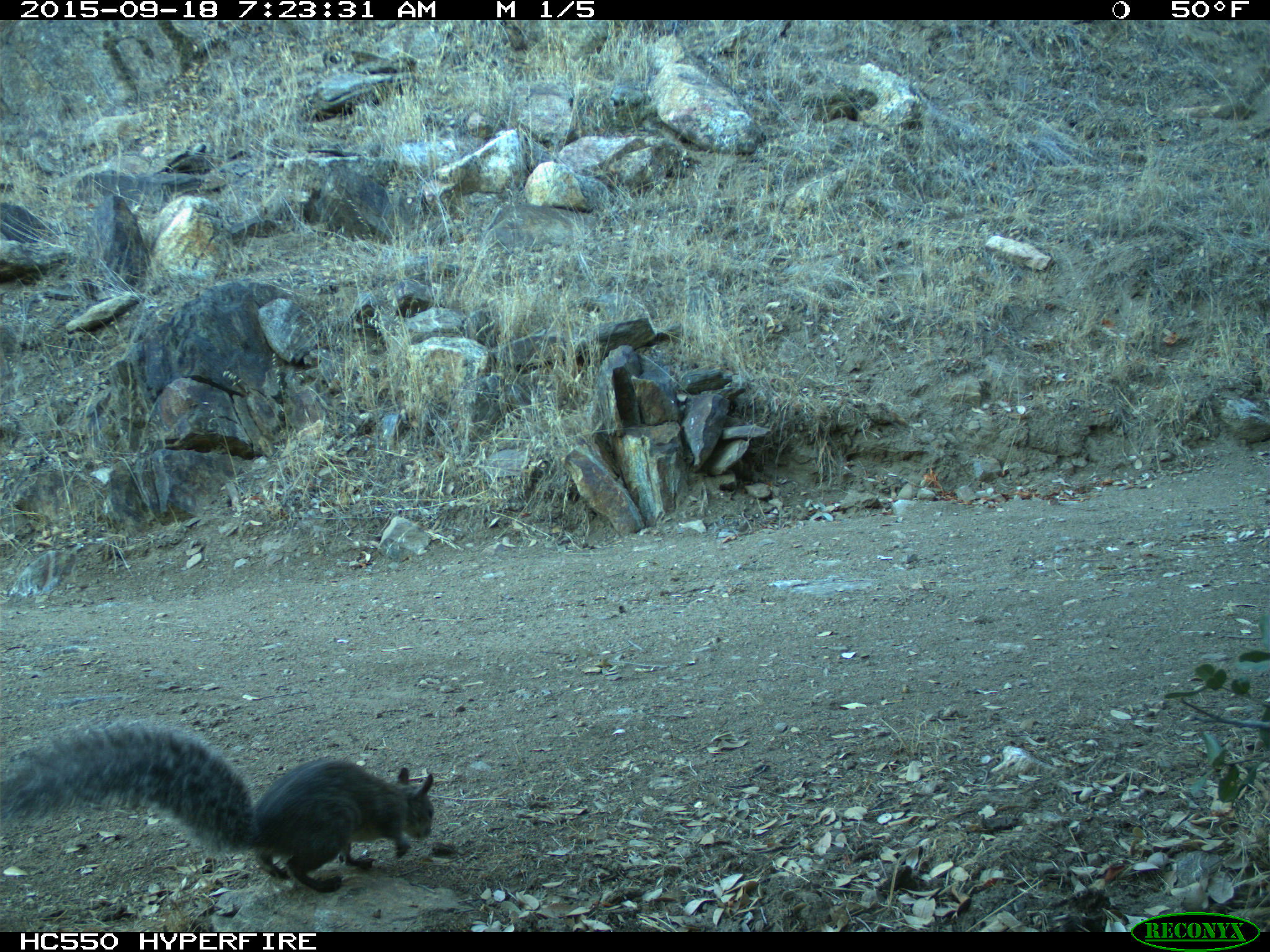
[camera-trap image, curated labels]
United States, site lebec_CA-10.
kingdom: Animalia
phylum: Chordata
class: Mammalia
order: Rodentia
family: Sciuridae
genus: Sciurus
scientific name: Sciurus carolinensis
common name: eastern gray squirrel